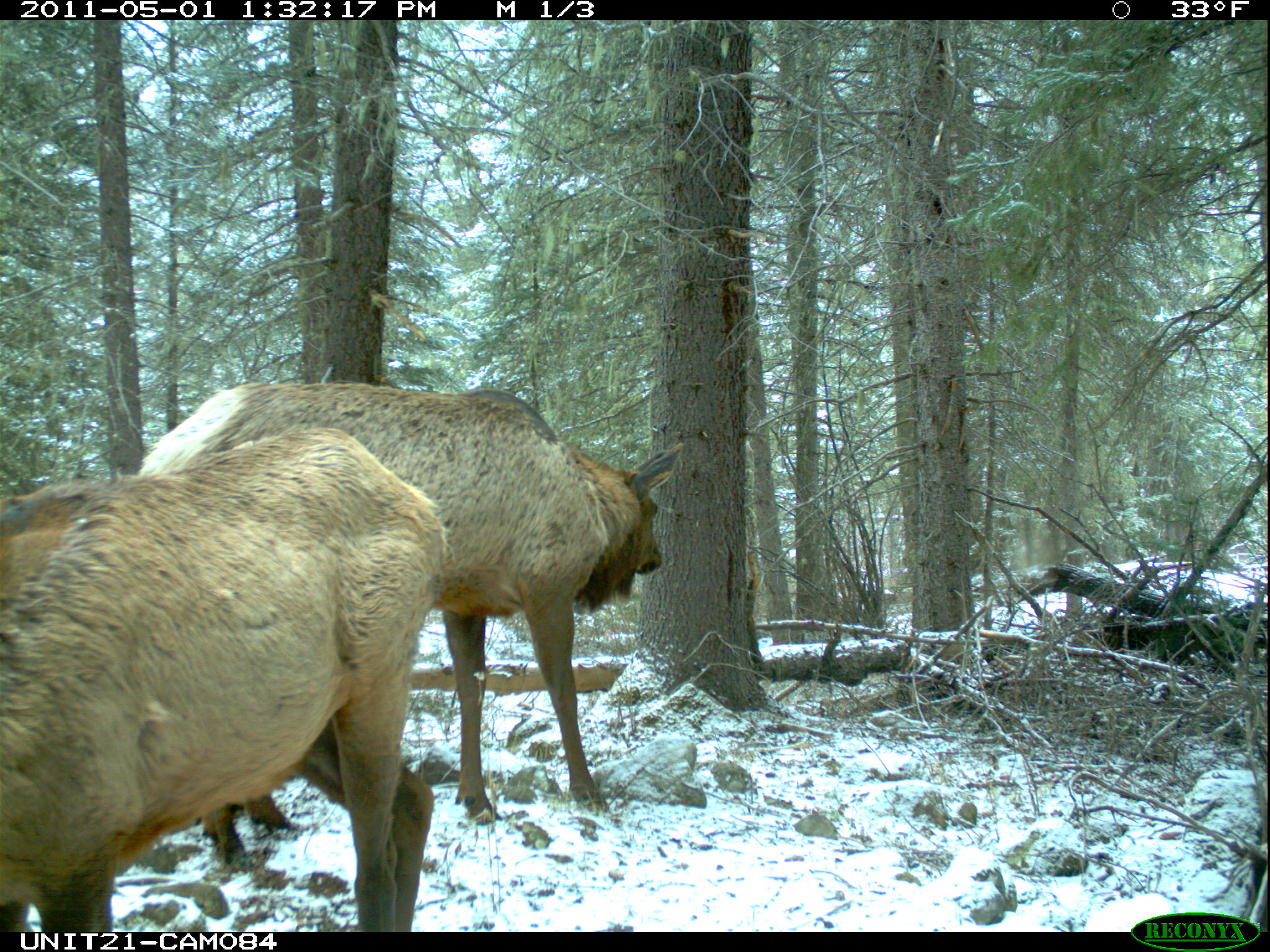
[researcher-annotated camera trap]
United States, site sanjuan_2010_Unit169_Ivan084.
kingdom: Animalia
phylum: Chordata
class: Mammalia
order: Artiodactyla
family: Cervidae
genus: Cervus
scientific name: Cervus elaphus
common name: red deer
Cervus elaphus (red deer).